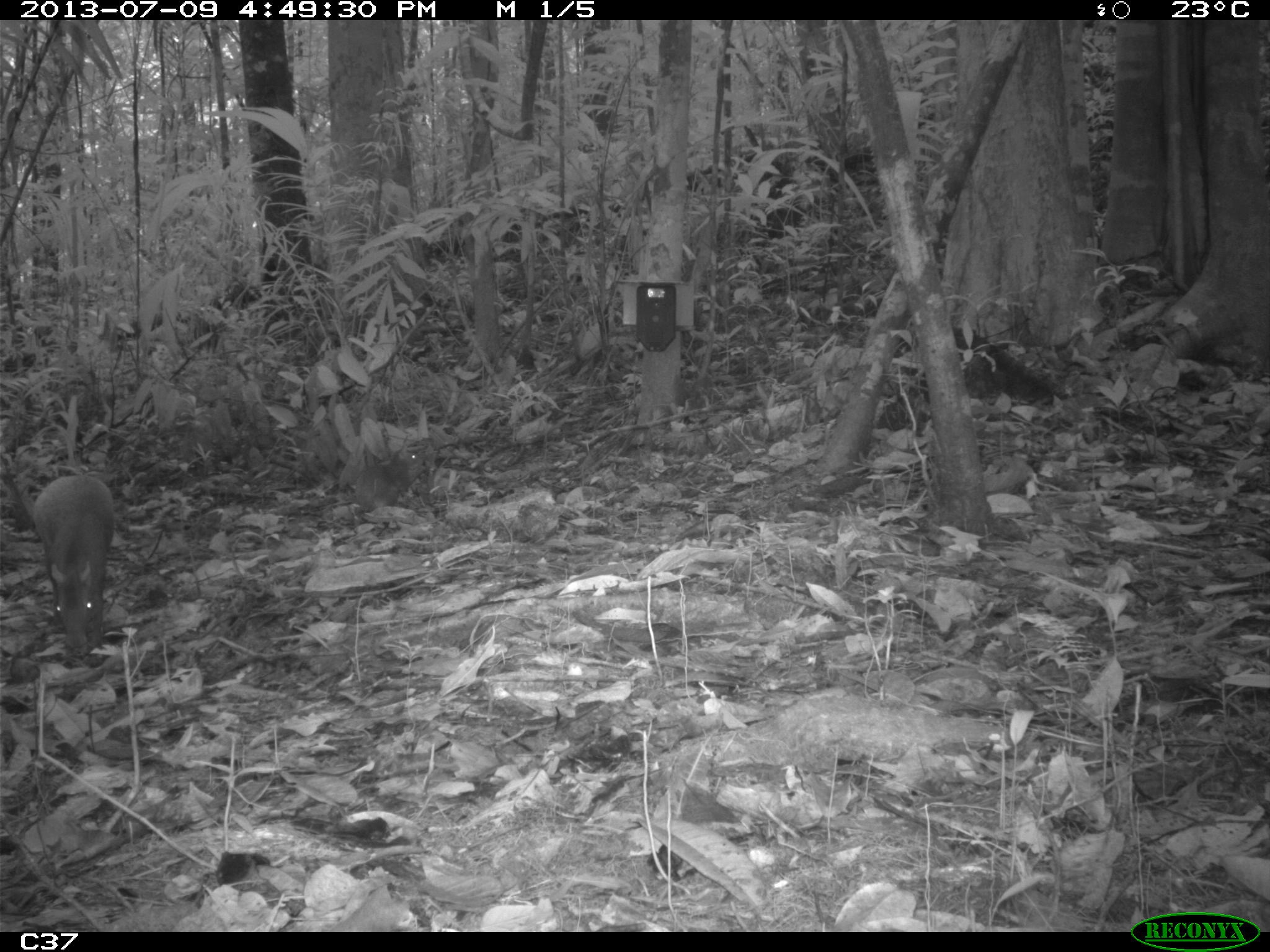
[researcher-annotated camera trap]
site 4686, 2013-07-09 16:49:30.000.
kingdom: Animalia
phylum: Chordata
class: Mammalia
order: Rodentia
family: Dasyproctidae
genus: Dasyprocta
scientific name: Dasyprocta leporina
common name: red-rumped agouti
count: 2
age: adult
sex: female